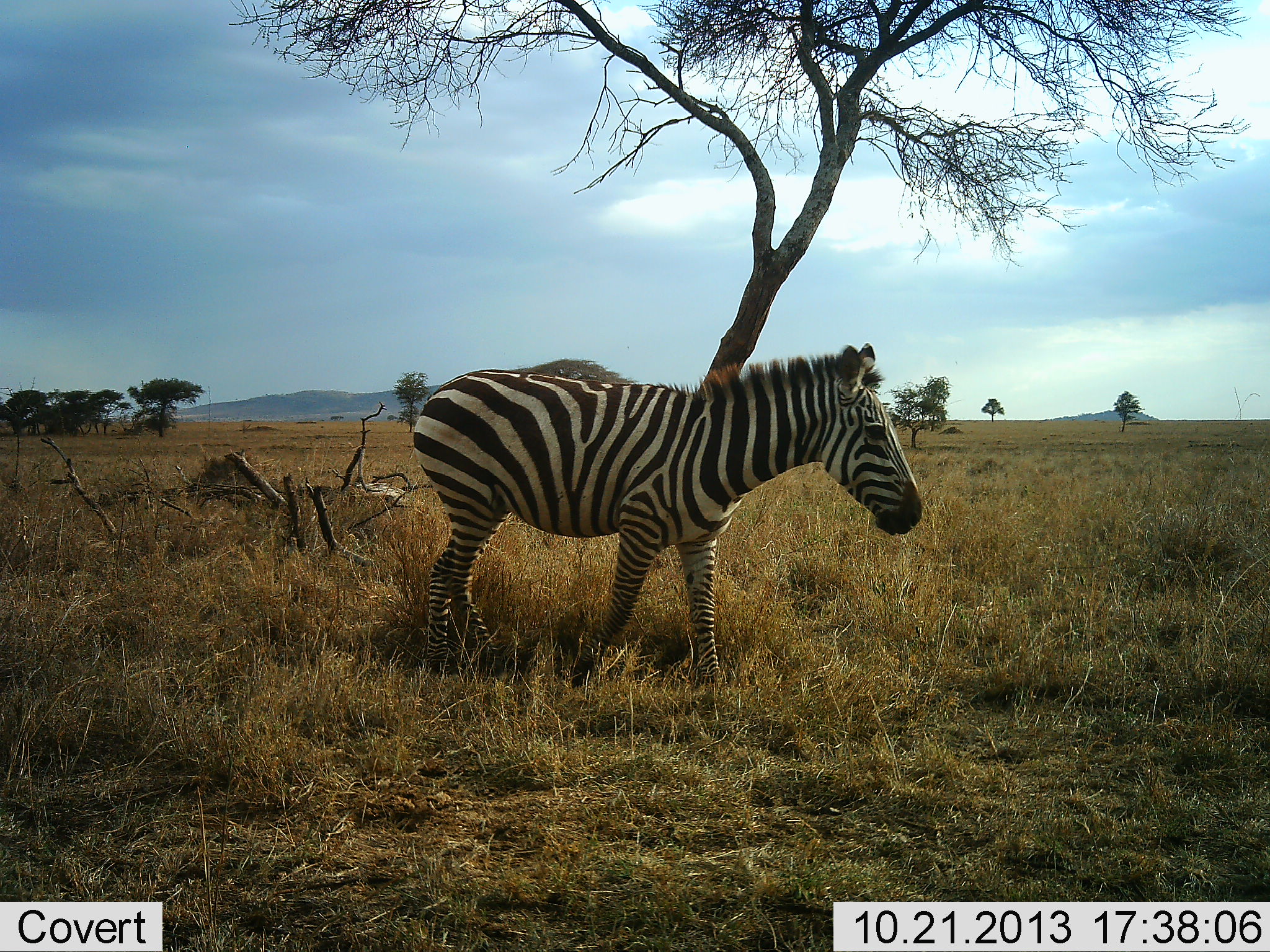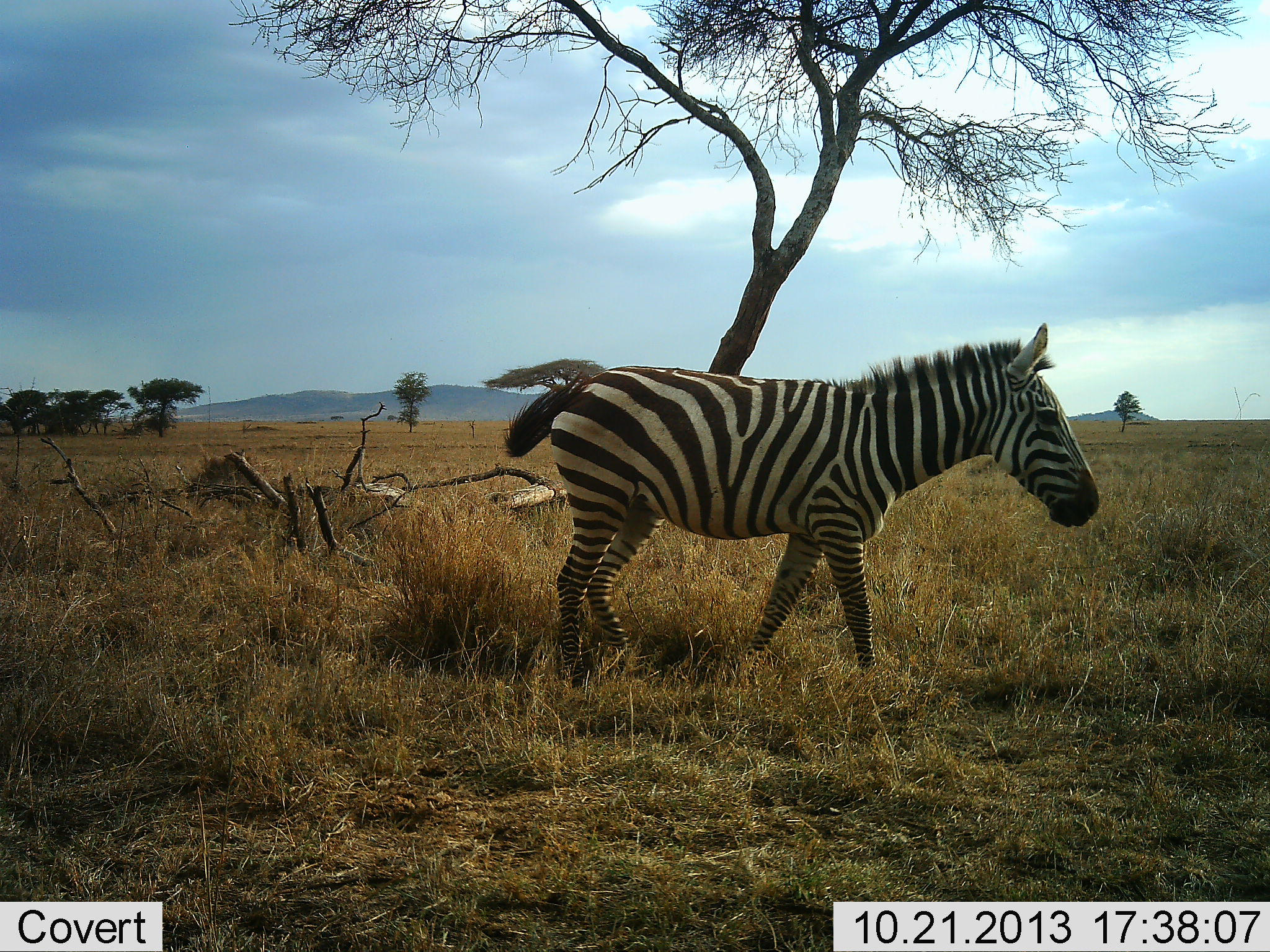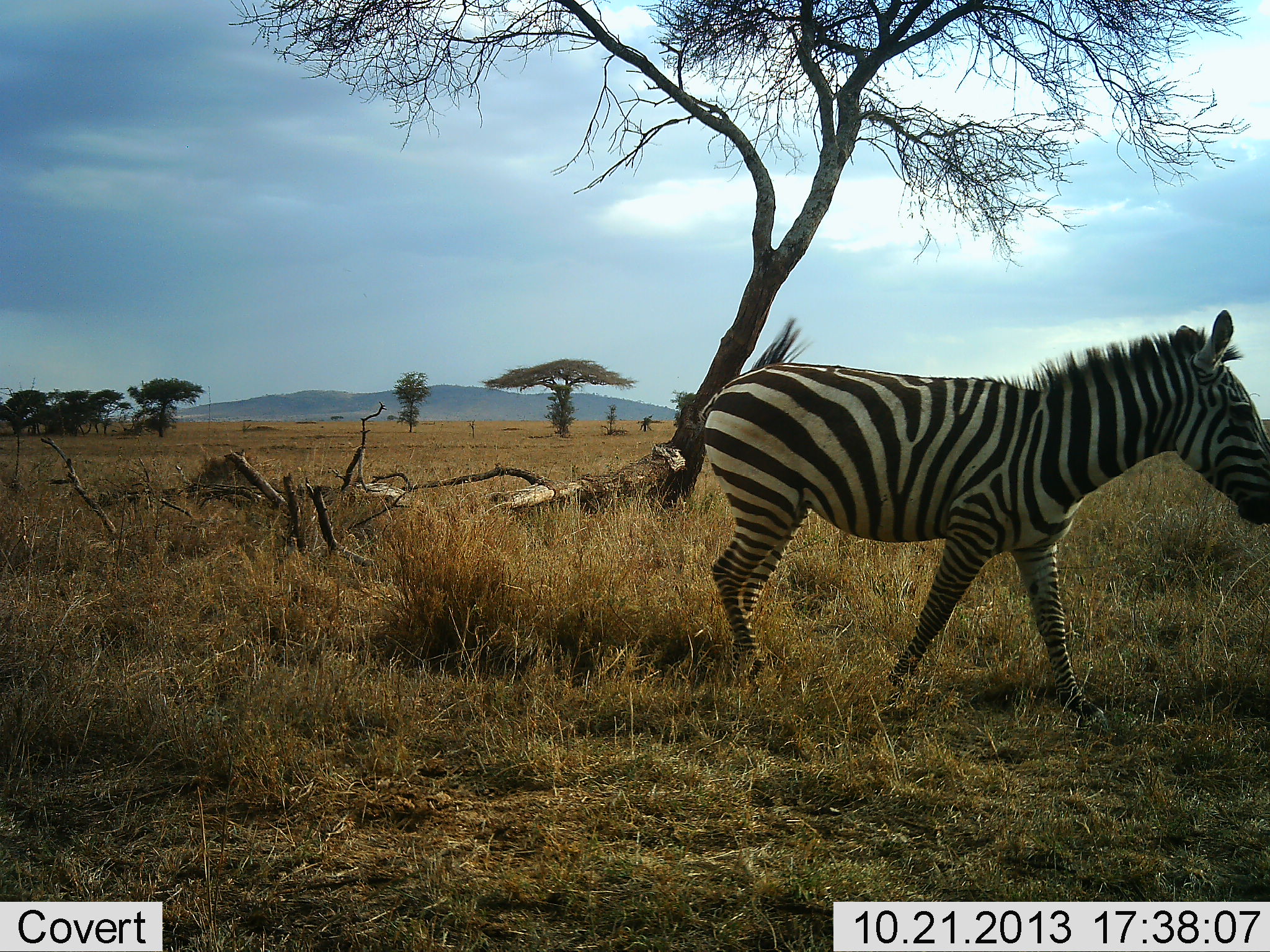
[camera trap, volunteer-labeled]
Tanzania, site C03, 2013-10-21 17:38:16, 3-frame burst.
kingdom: Animalia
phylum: Chordata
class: Mammalia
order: Perissodactyla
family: Equidae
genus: Equus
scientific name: Equus quagga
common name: plains zebra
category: zebra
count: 1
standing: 10%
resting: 0%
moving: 90%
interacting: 0%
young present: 0%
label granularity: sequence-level